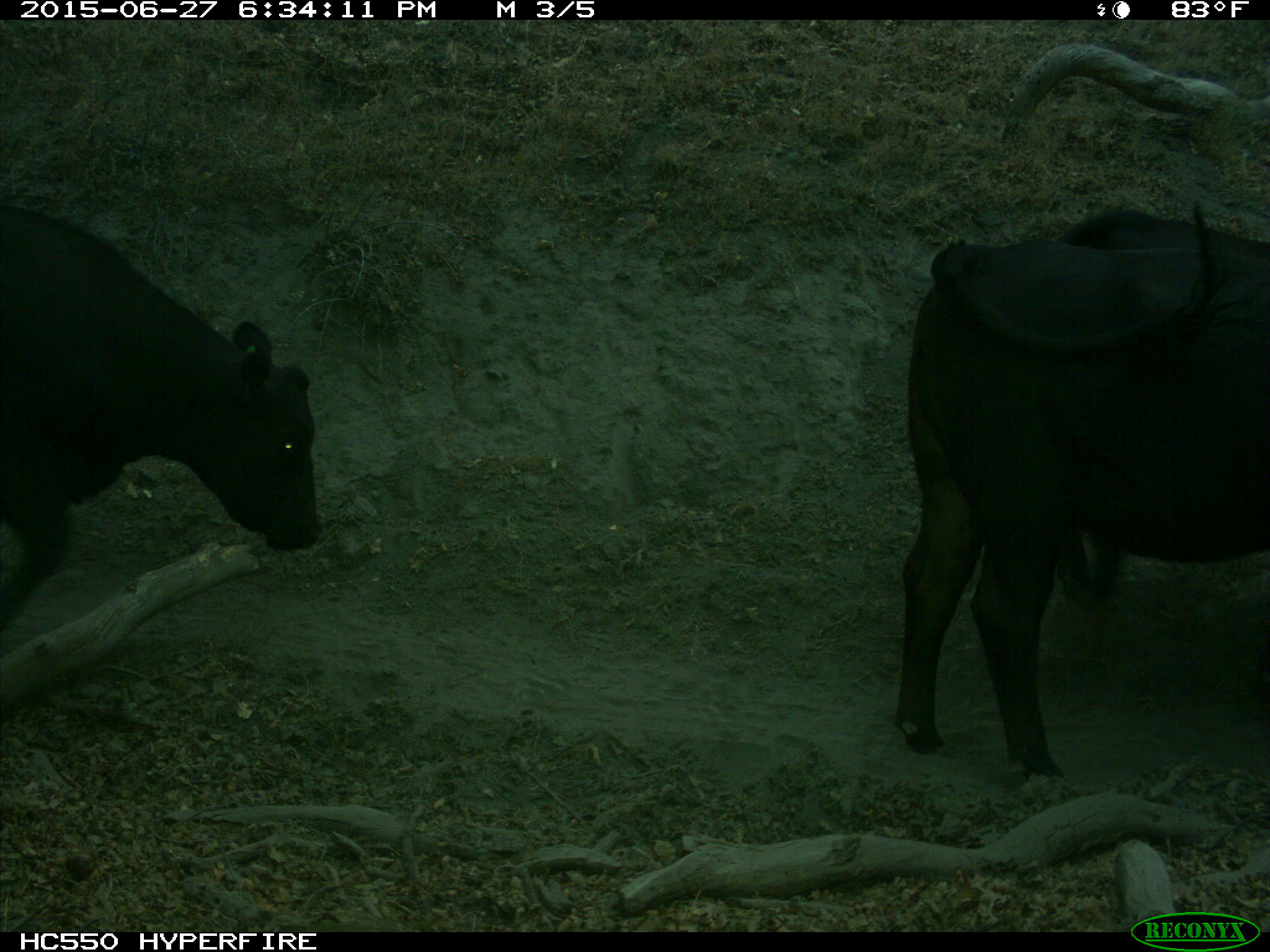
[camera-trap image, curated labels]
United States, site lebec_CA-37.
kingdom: Animalia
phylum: Chordata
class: Mammalia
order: Artiodactyla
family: Bovidae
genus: Bos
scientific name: Bos taurus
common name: domestic cow